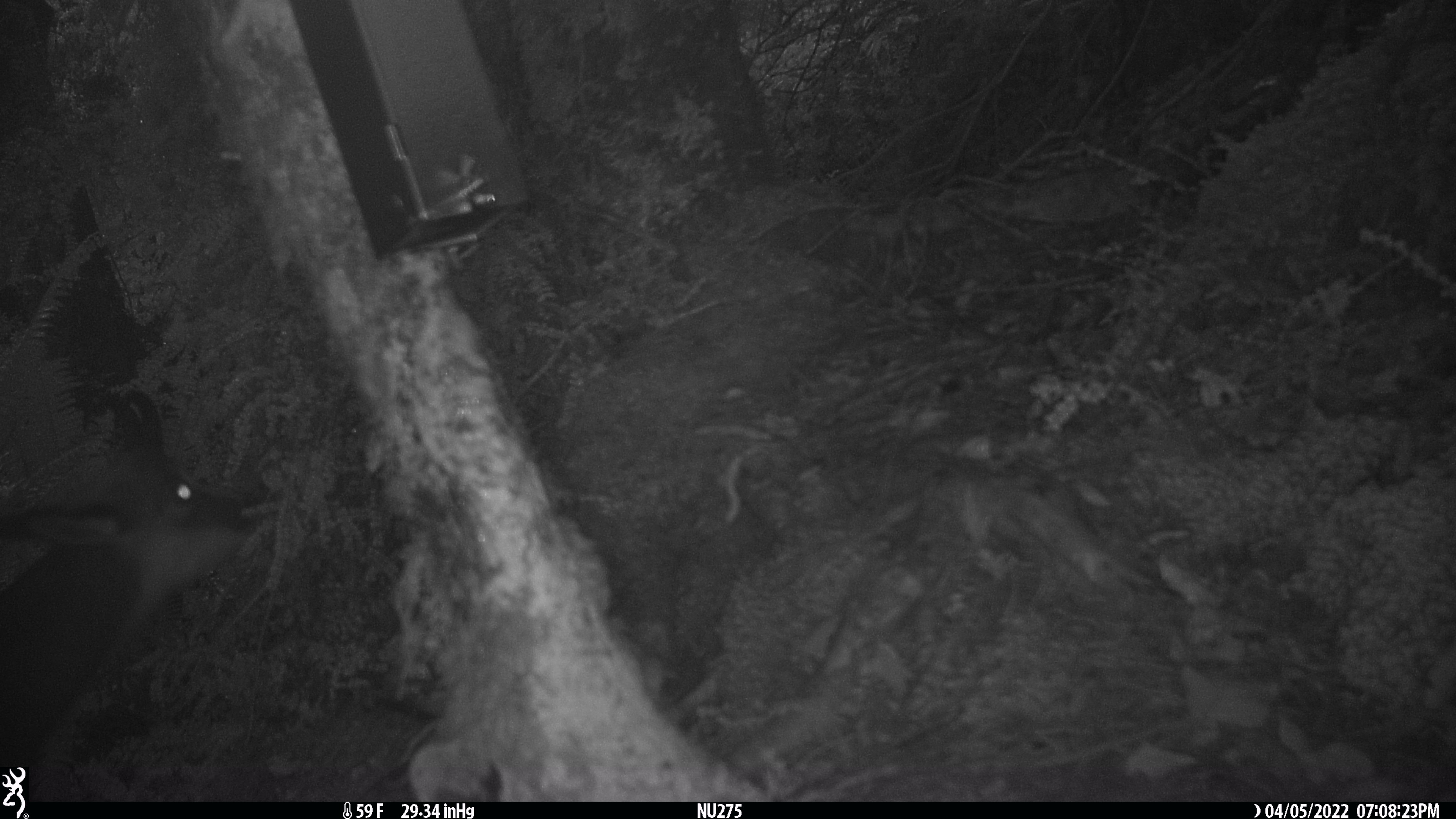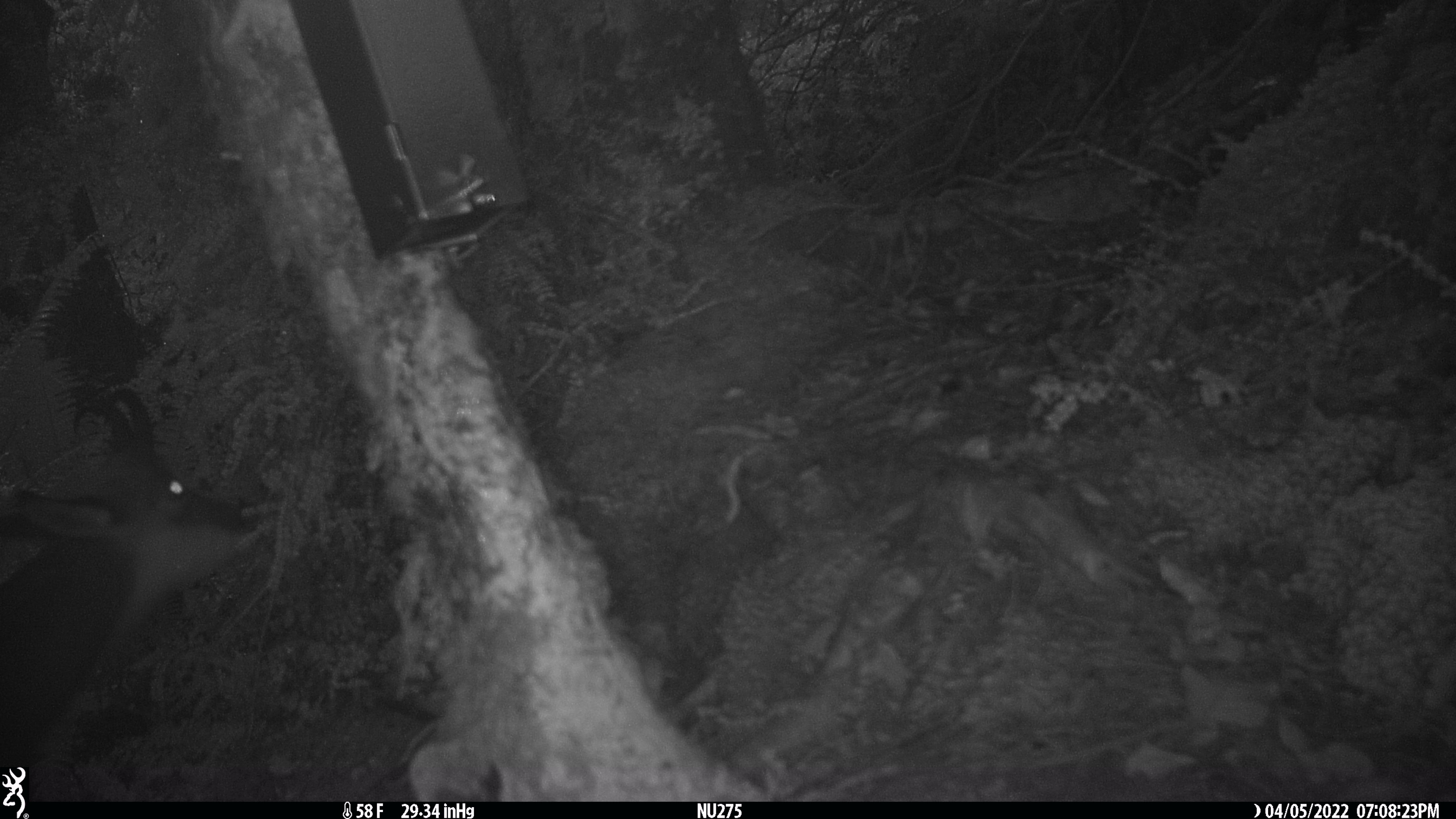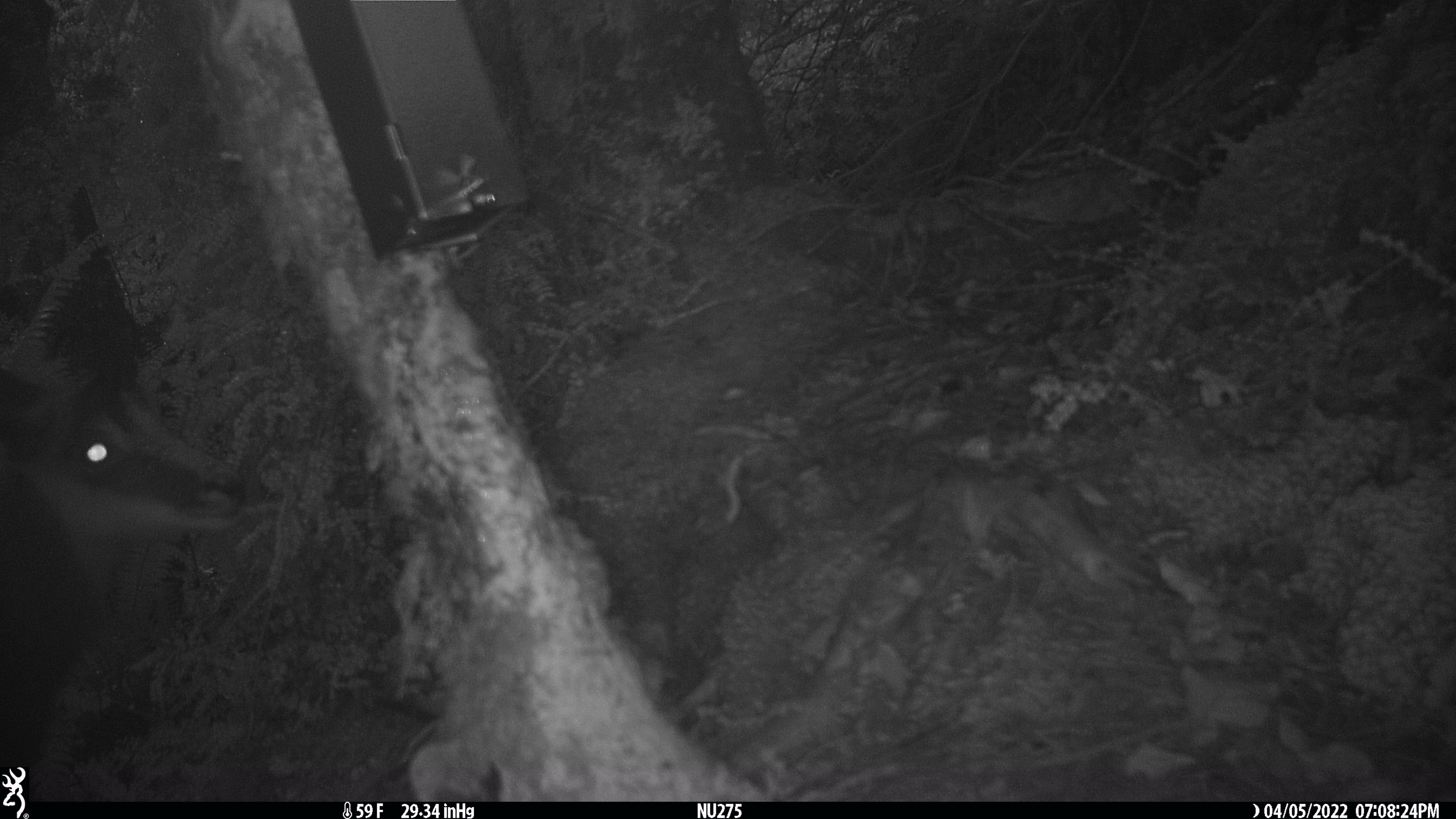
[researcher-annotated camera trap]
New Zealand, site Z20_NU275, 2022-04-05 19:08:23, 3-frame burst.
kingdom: Animalia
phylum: Chordata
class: Mammalia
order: Artiodactyla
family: Bovidae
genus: Rupicapra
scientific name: Rupicapra rupicapra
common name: alpine chamois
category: chamois